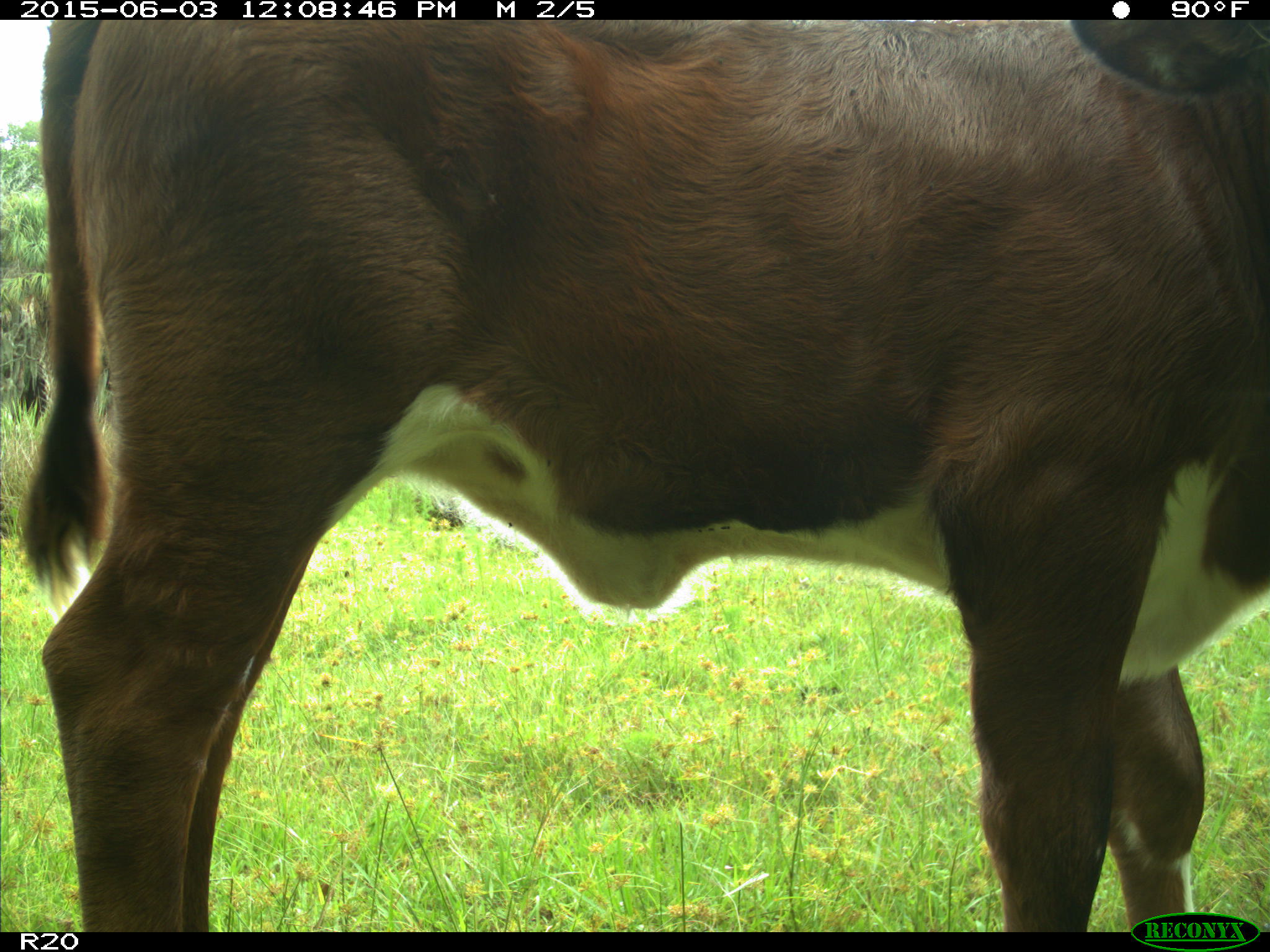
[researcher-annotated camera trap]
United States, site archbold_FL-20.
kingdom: Animalia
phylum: Chordata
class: Mammalia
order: Artiodactyla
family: Bovidae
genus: Bos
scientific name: Bos taurus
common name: domestic cow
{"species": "Bos taurus (domestic cow)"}